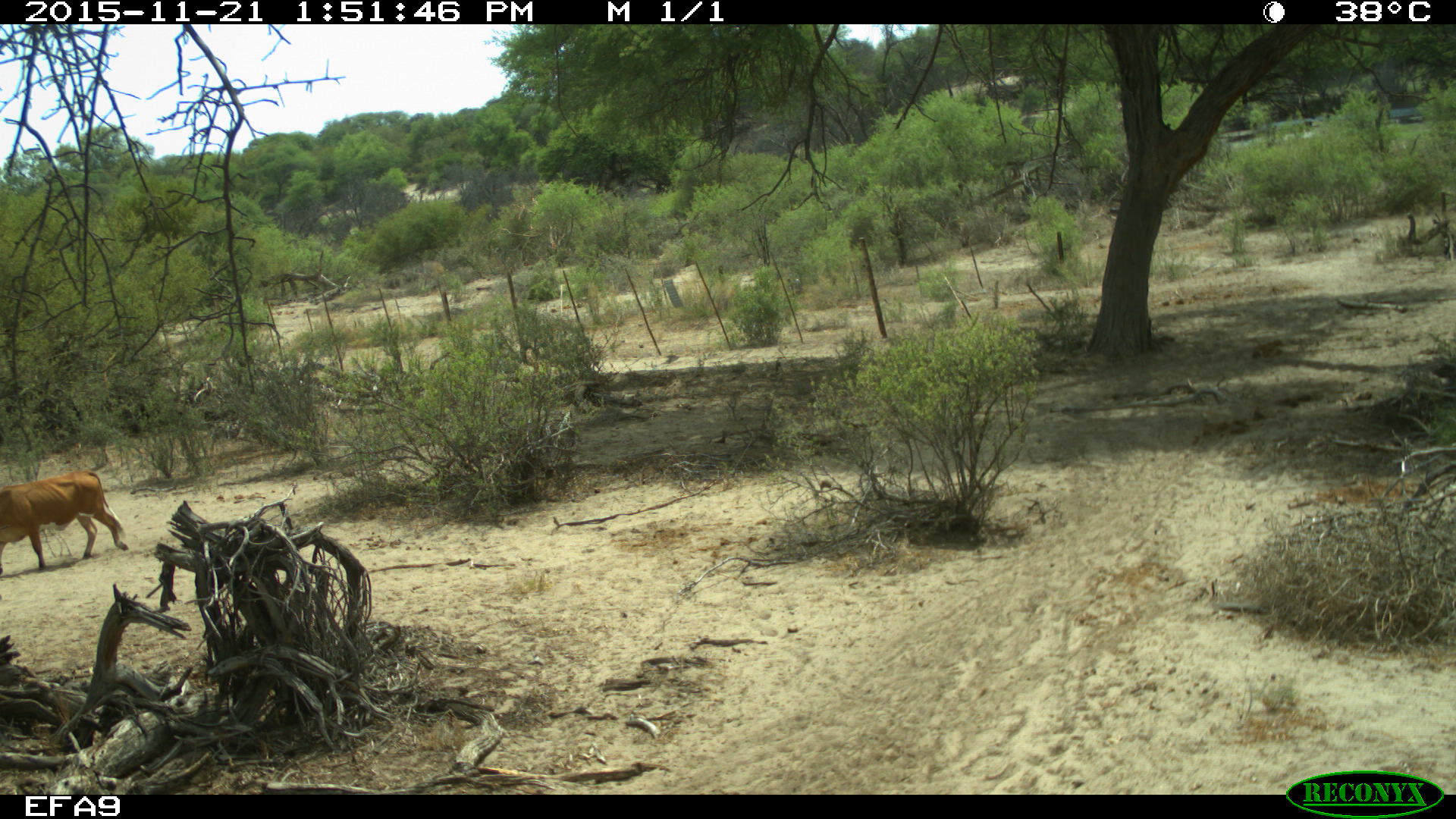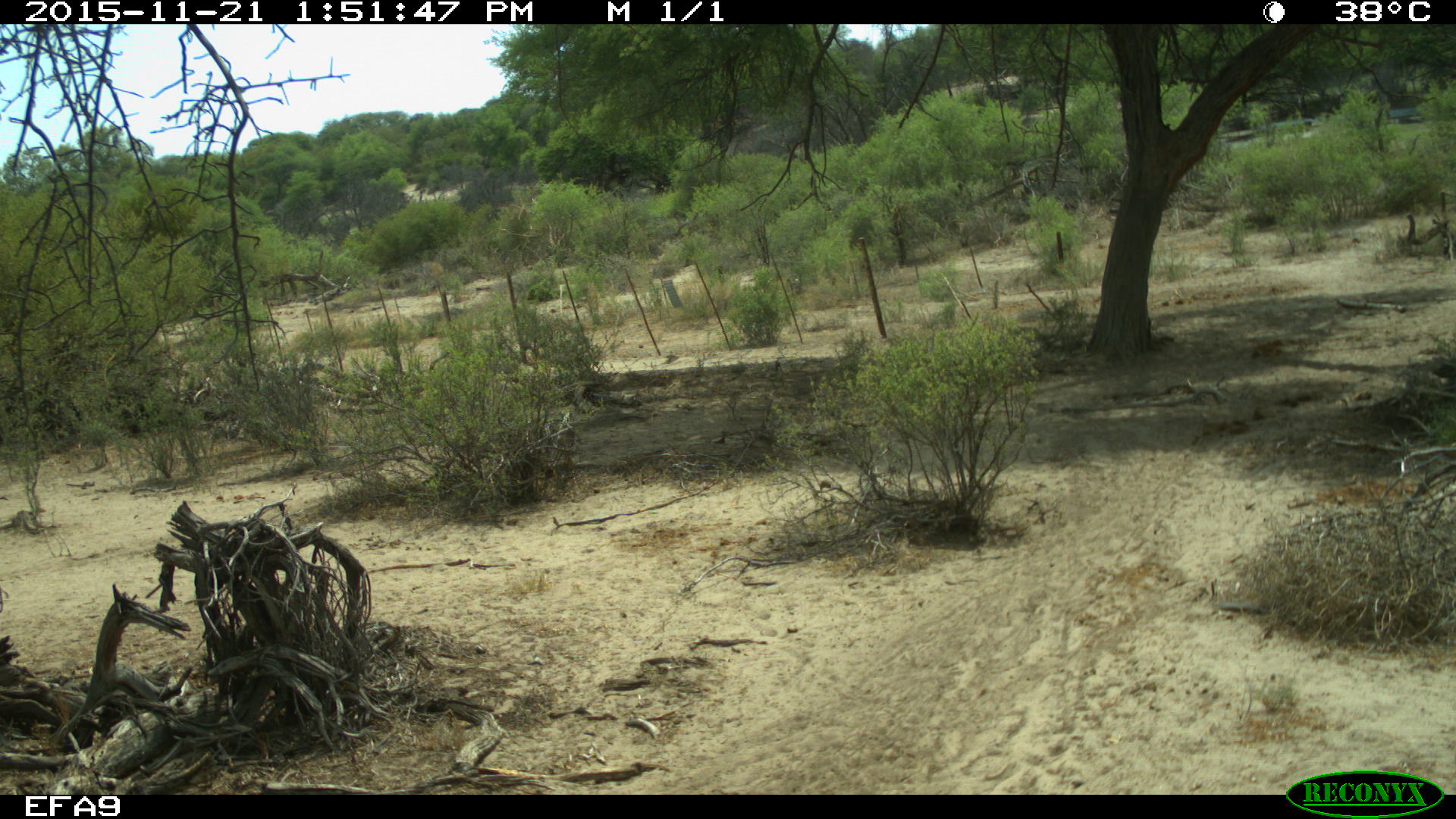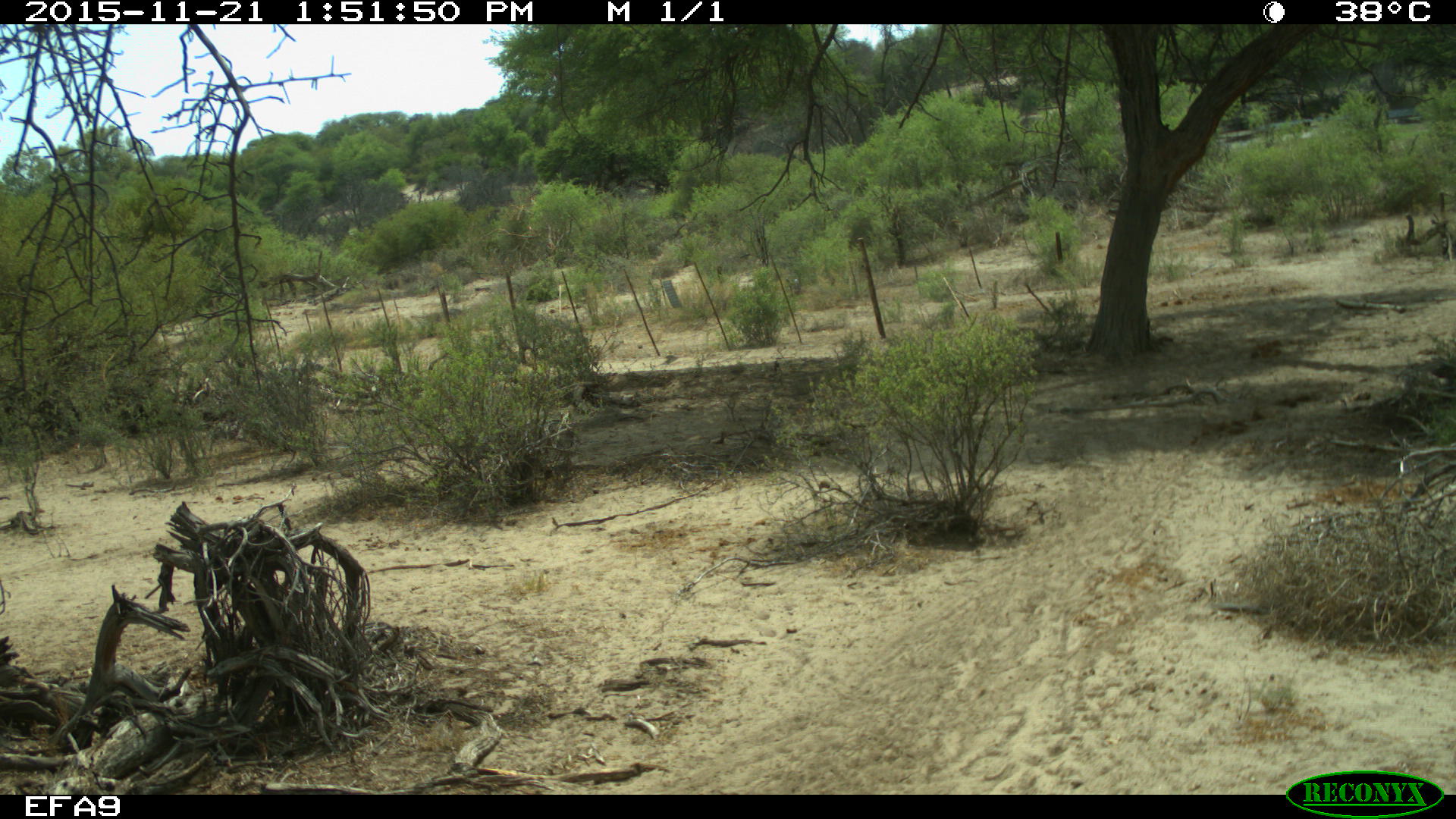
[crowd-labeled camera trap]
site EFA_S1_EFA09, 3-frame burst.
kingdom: Animalia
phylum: Chordata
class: Mammalia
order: Artiodactyla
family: Bovidae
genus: Bos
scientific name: Bos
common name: cattle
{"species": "cattle (Bos)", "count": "1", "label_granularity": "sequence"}